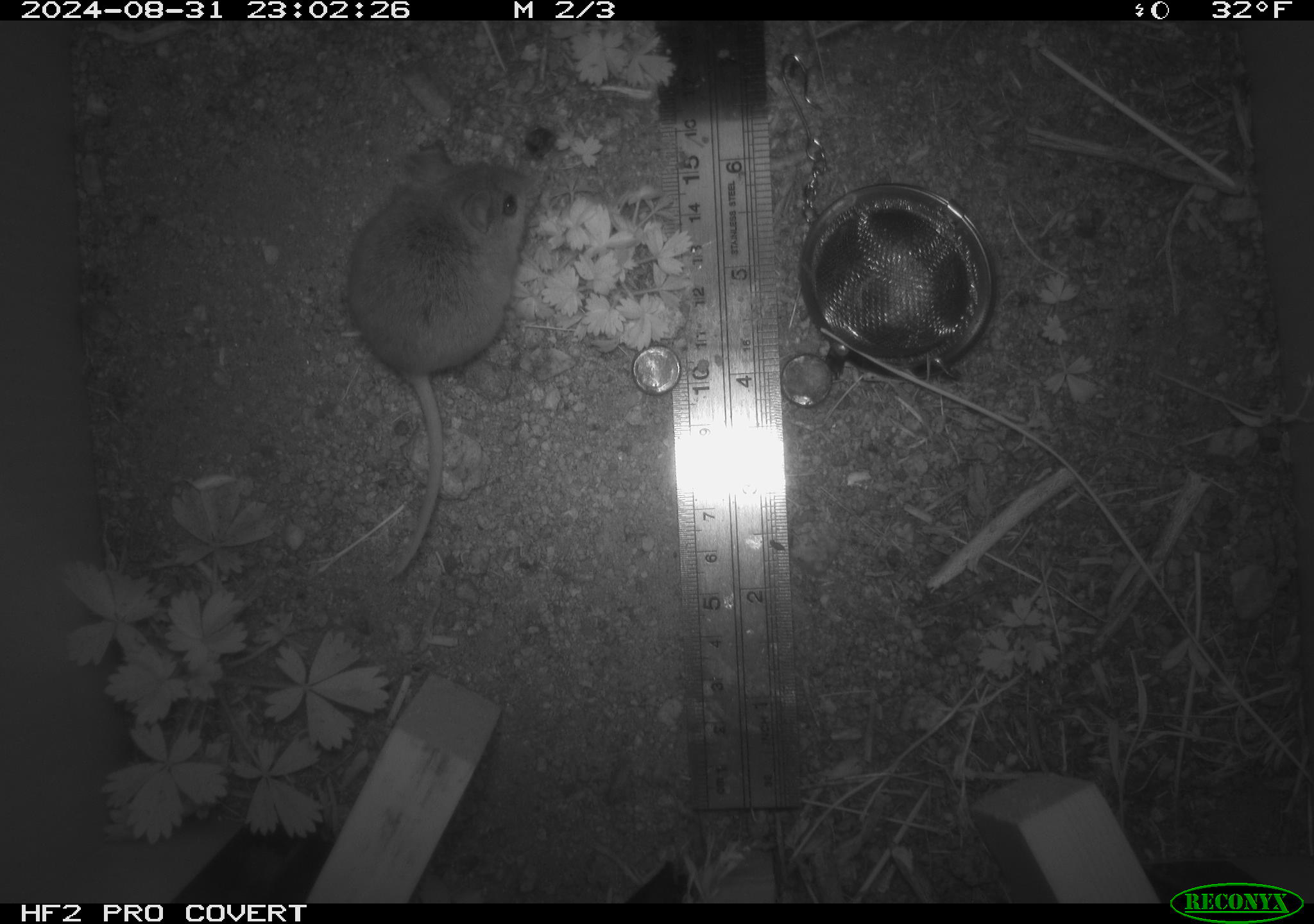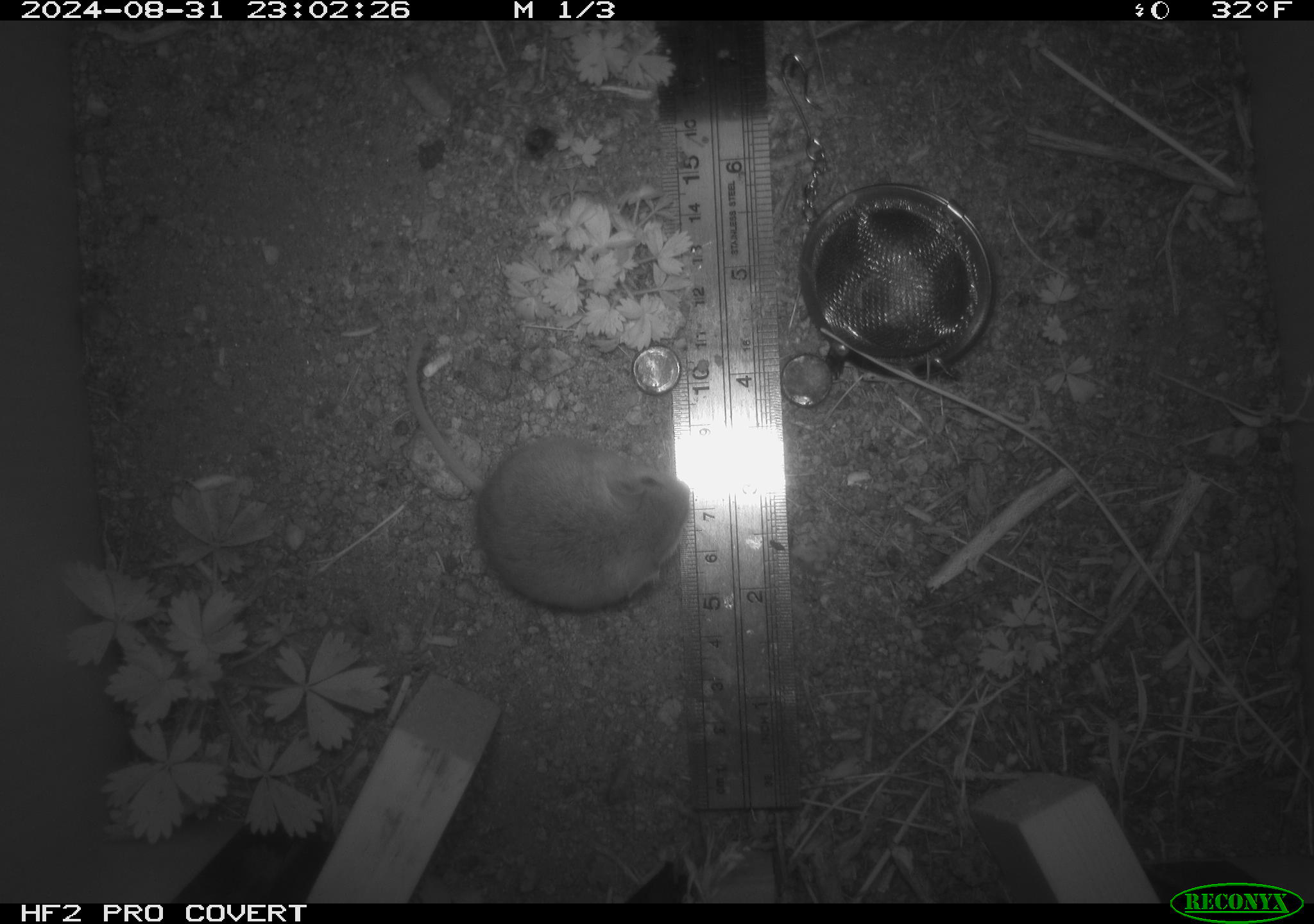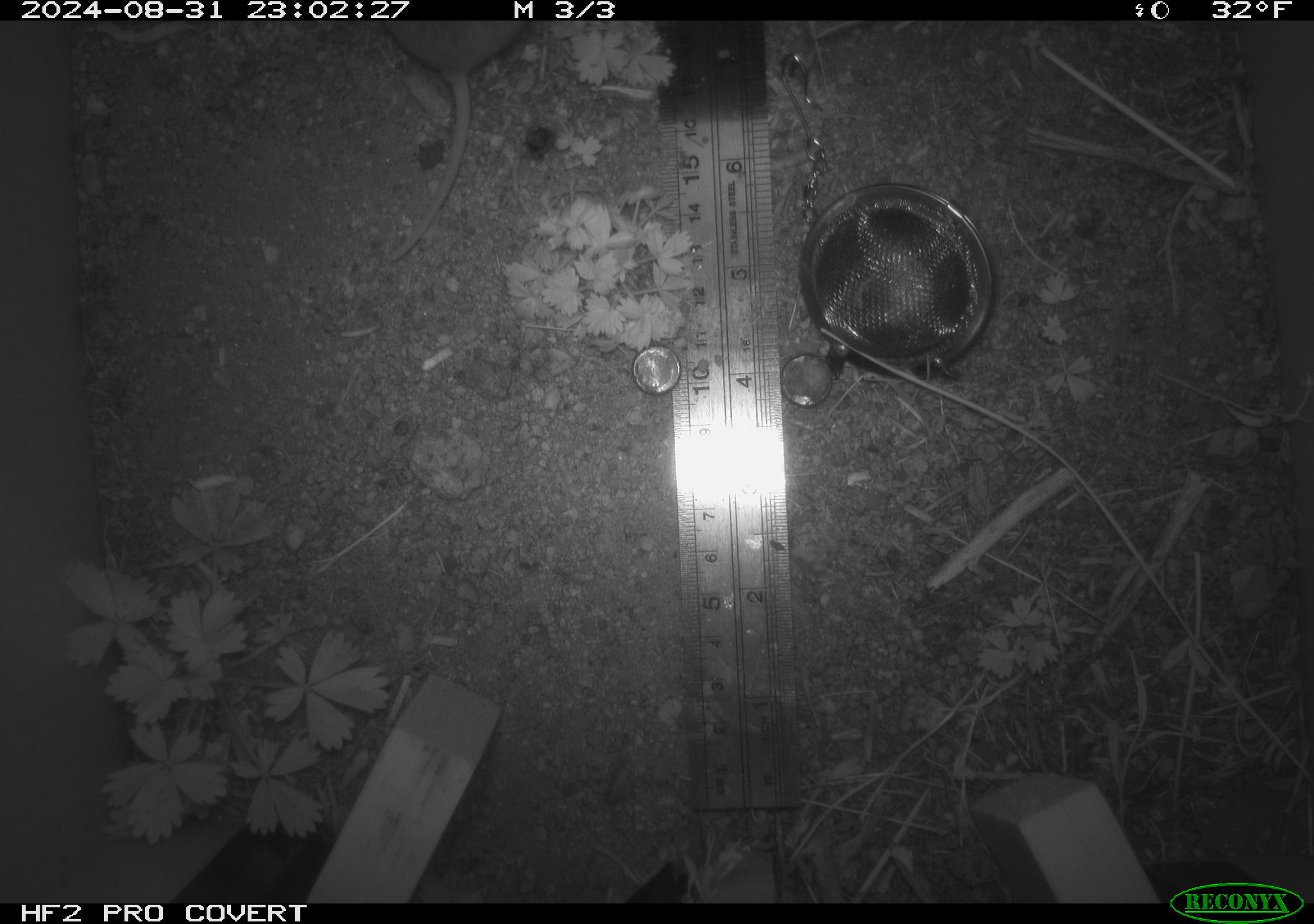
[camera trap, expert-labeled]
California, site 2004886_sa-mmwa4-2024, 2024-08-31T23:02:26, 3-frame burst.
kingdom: Animalia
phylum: Chordata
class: Mammalia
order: Rodentia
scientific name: Rodentia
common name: mouse species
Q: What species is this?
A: Mouse species (Rodentia).